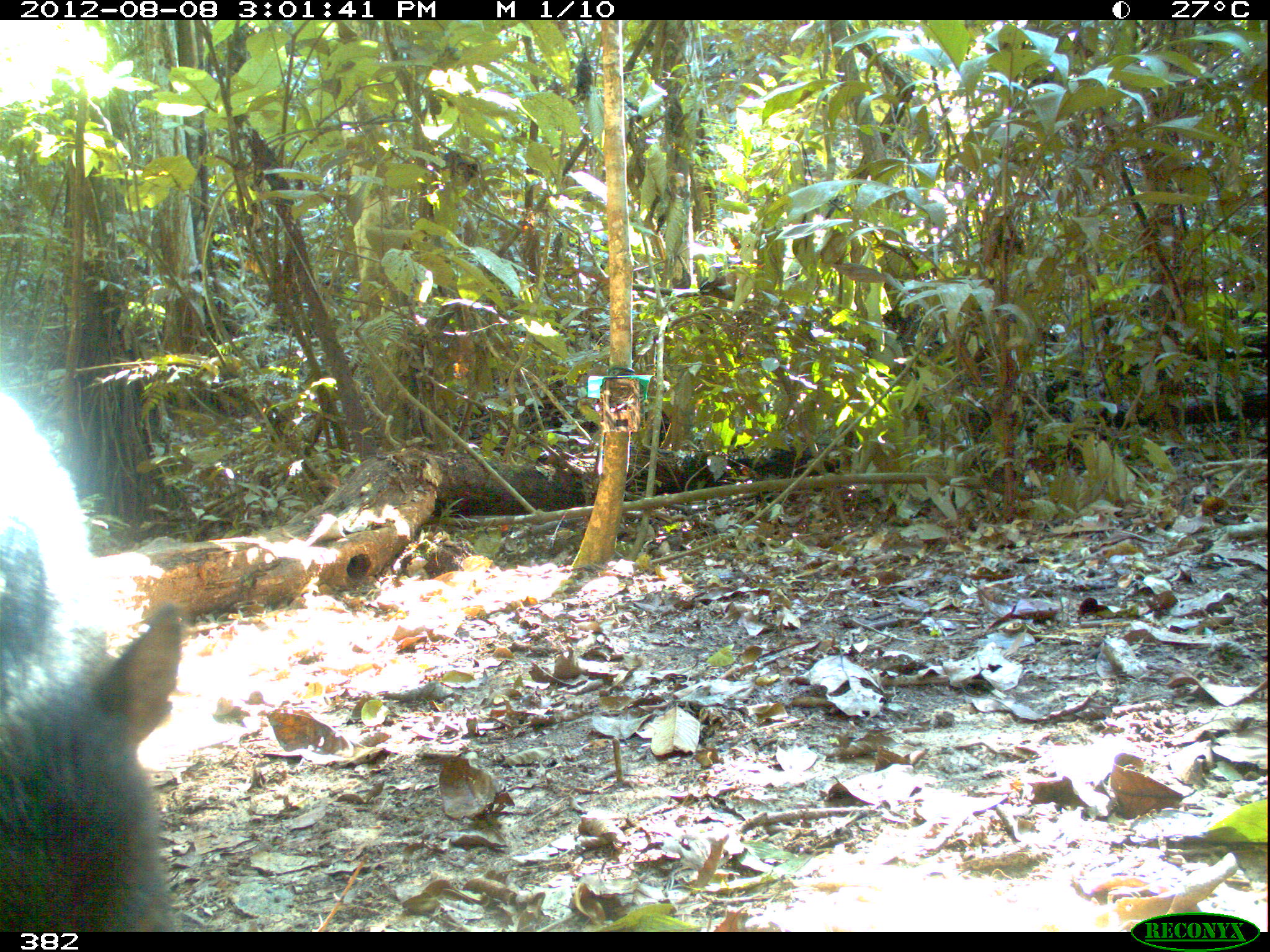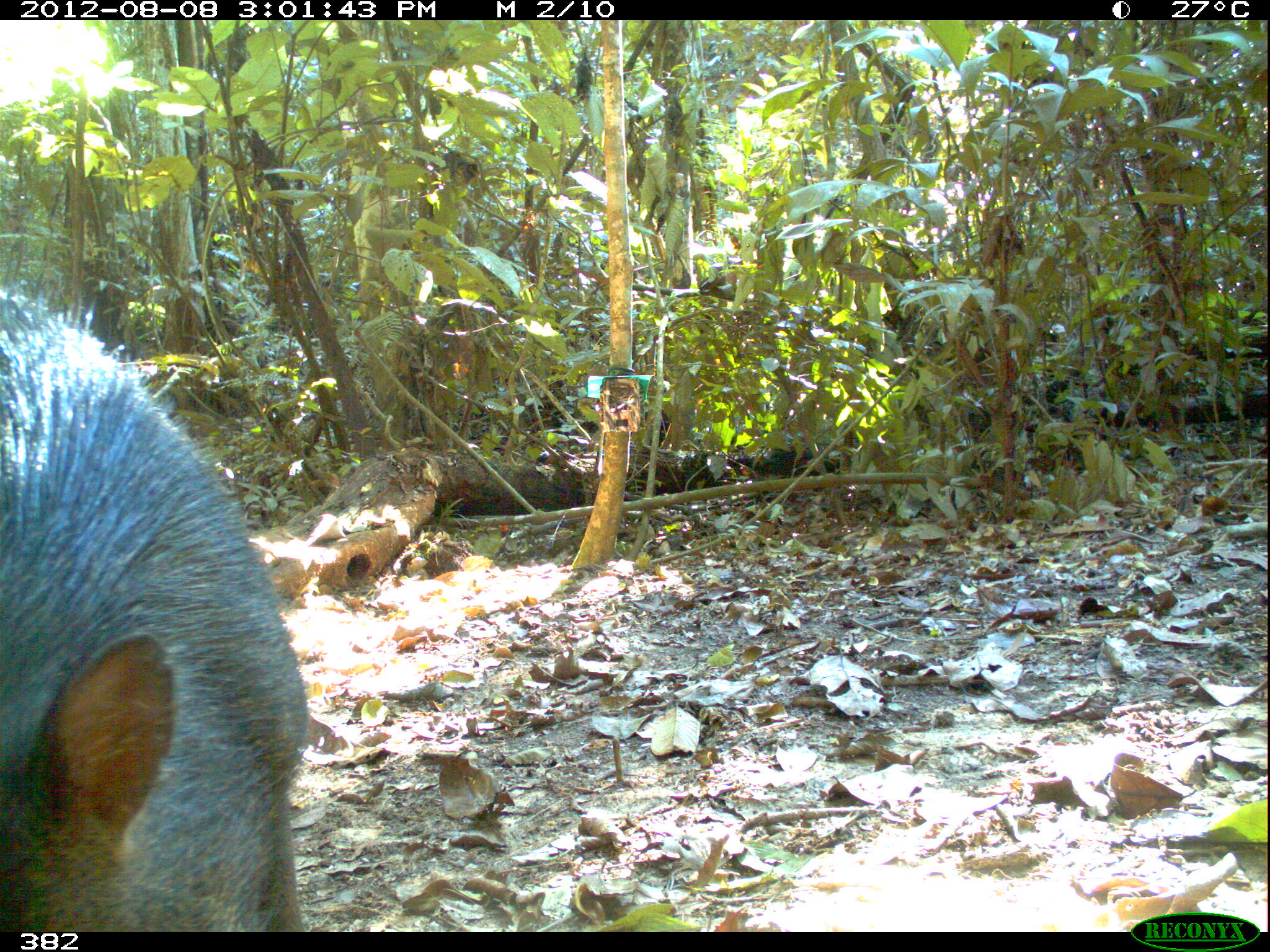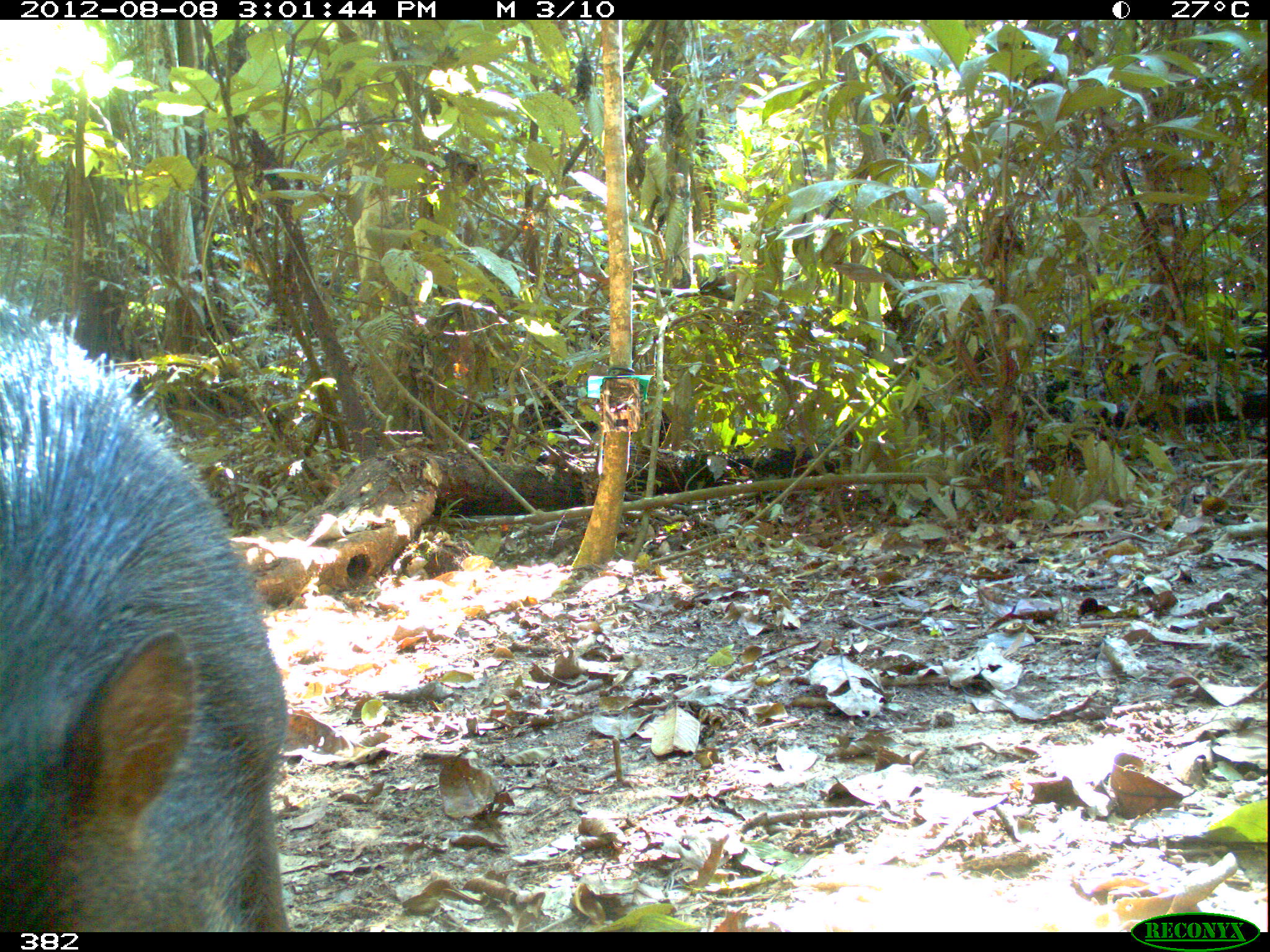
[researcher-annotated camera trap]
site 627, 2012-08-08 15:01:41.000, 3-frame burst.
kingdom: Animalia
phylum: Chordata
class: Mammalia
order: Artiodactyla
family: Tayassuidae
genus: Tayassu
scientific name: Tayassu pecari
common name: white-lipped peccary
Tayassu pecari (white-lipped peccary).